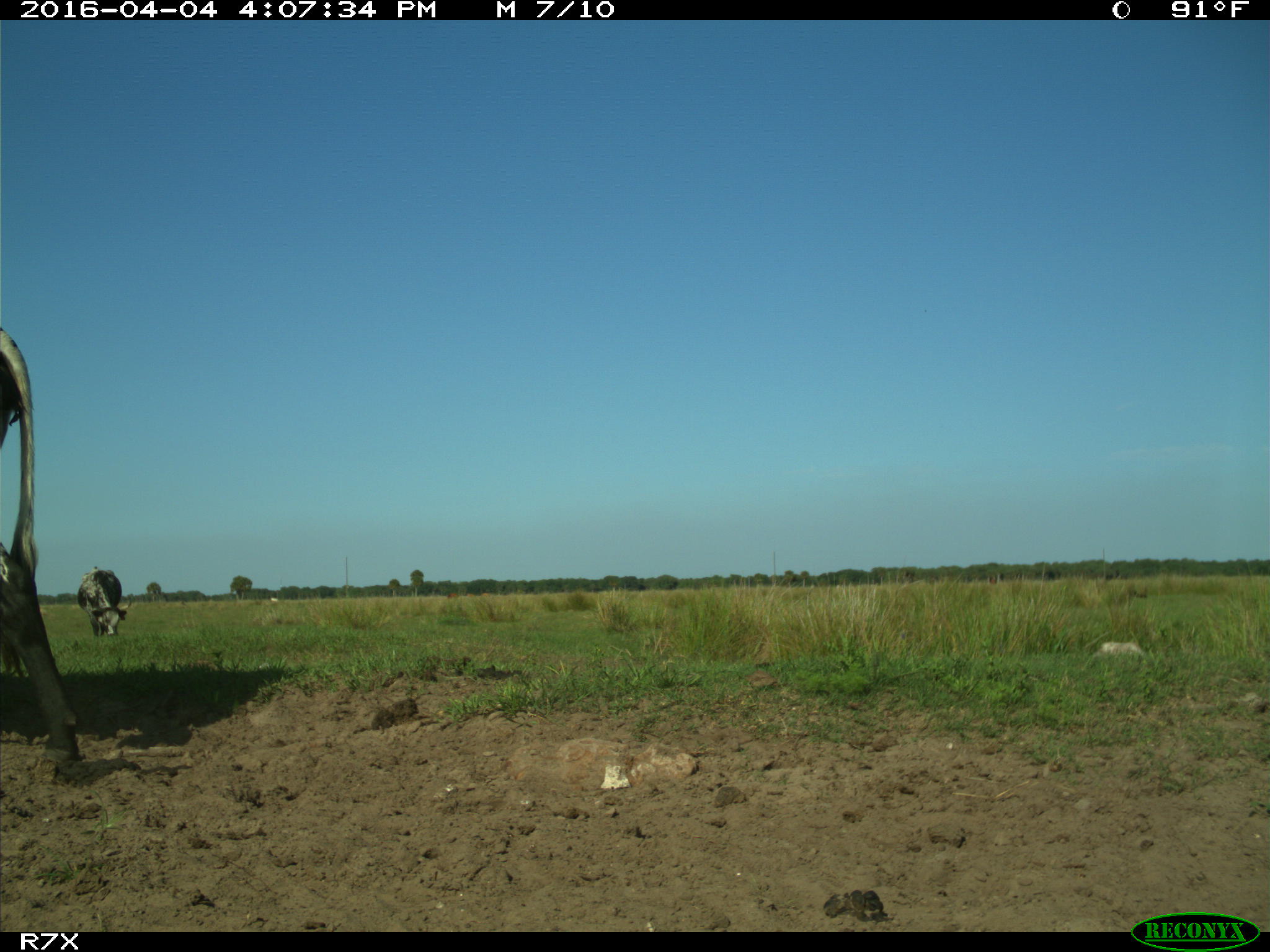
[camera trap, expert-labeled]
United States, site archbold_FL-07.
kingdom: Animalia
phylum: Chordata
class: Mammalia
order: Artiodactyla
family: Bovidae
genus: Bos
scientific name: Bos taurus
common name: domestic cow